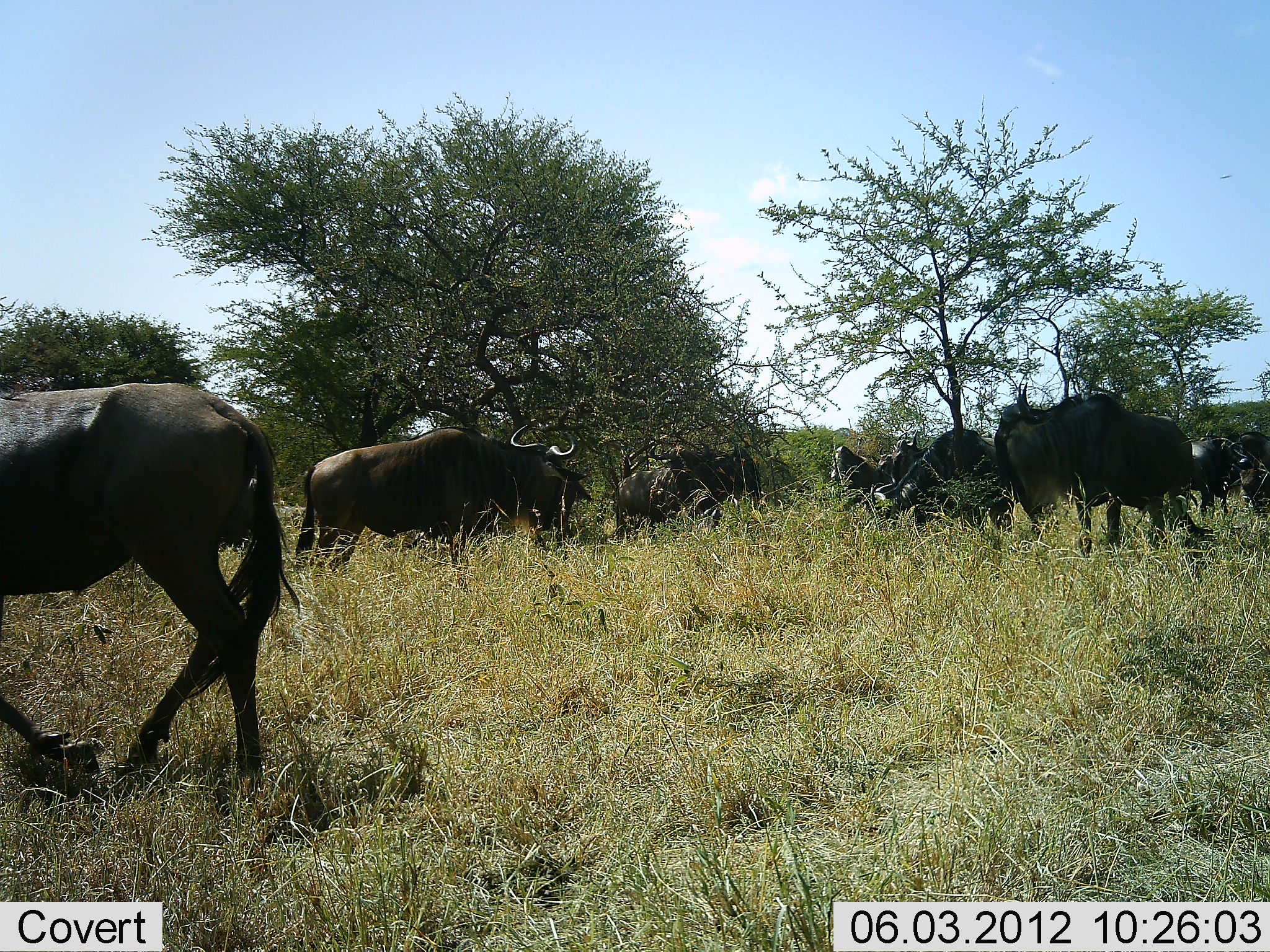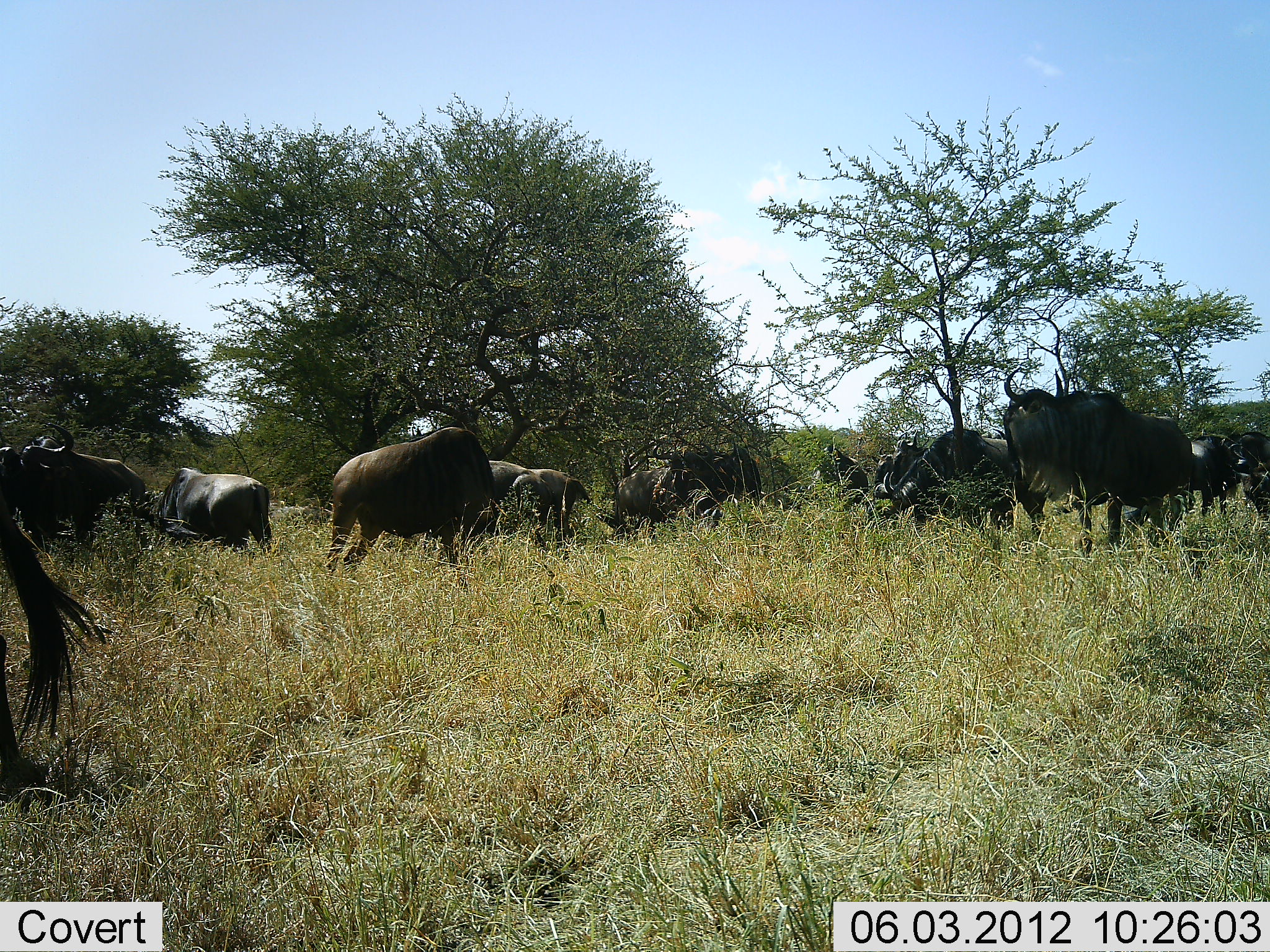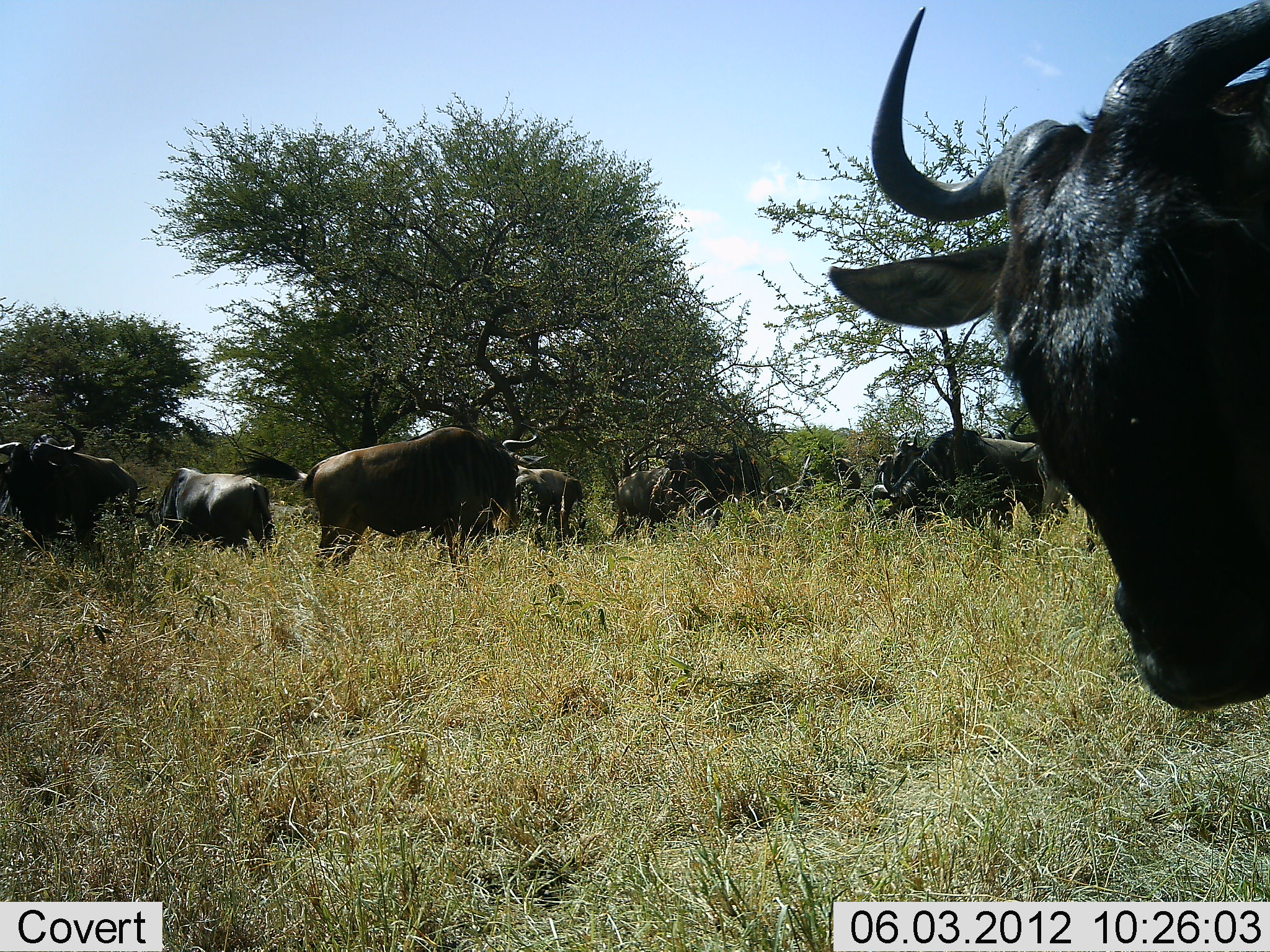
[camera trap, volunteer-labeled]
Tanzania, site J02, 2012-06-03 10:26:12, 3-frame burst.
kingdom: Animalia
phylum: Chordata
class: Mammalia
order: Artiodactyla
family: Bovidae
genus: Connochaetes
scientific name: Connochaetes taurinus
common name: blue wildebeest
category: wildebeest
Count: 11-50.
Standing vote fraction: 40%.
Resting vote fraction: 10%.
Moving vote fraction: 80%.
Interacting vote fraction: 0%.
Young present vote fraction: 0%.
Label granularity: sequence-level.